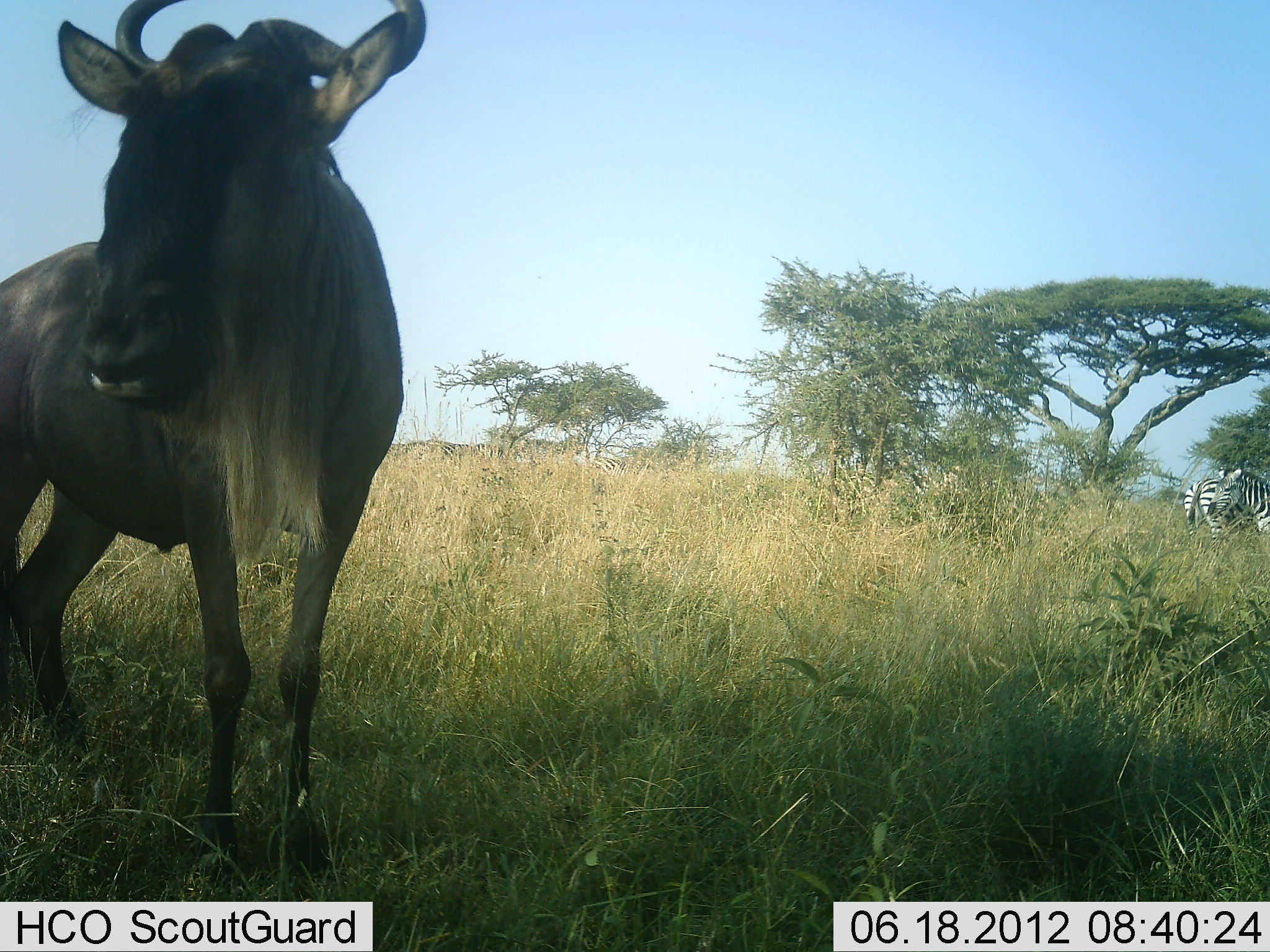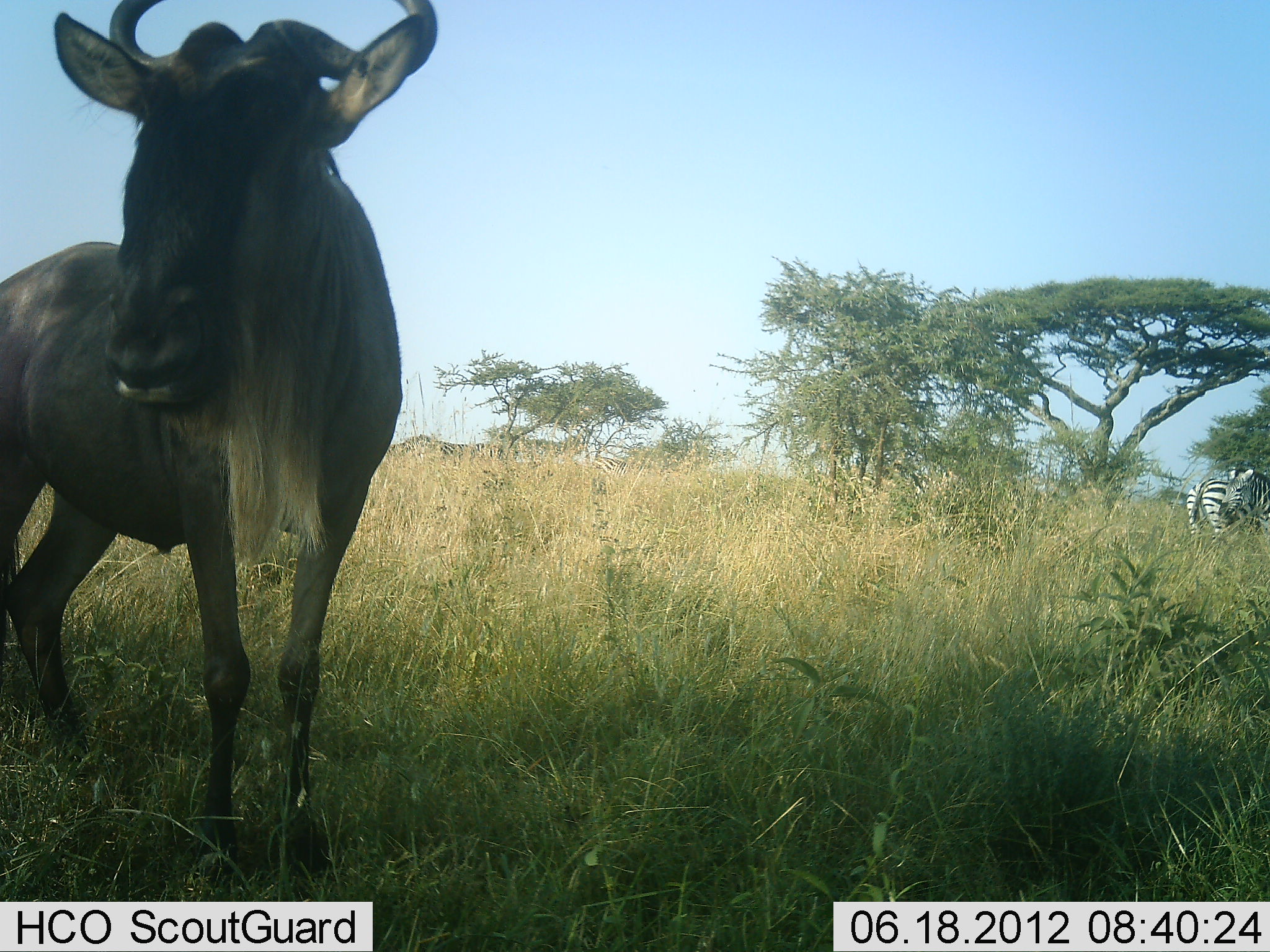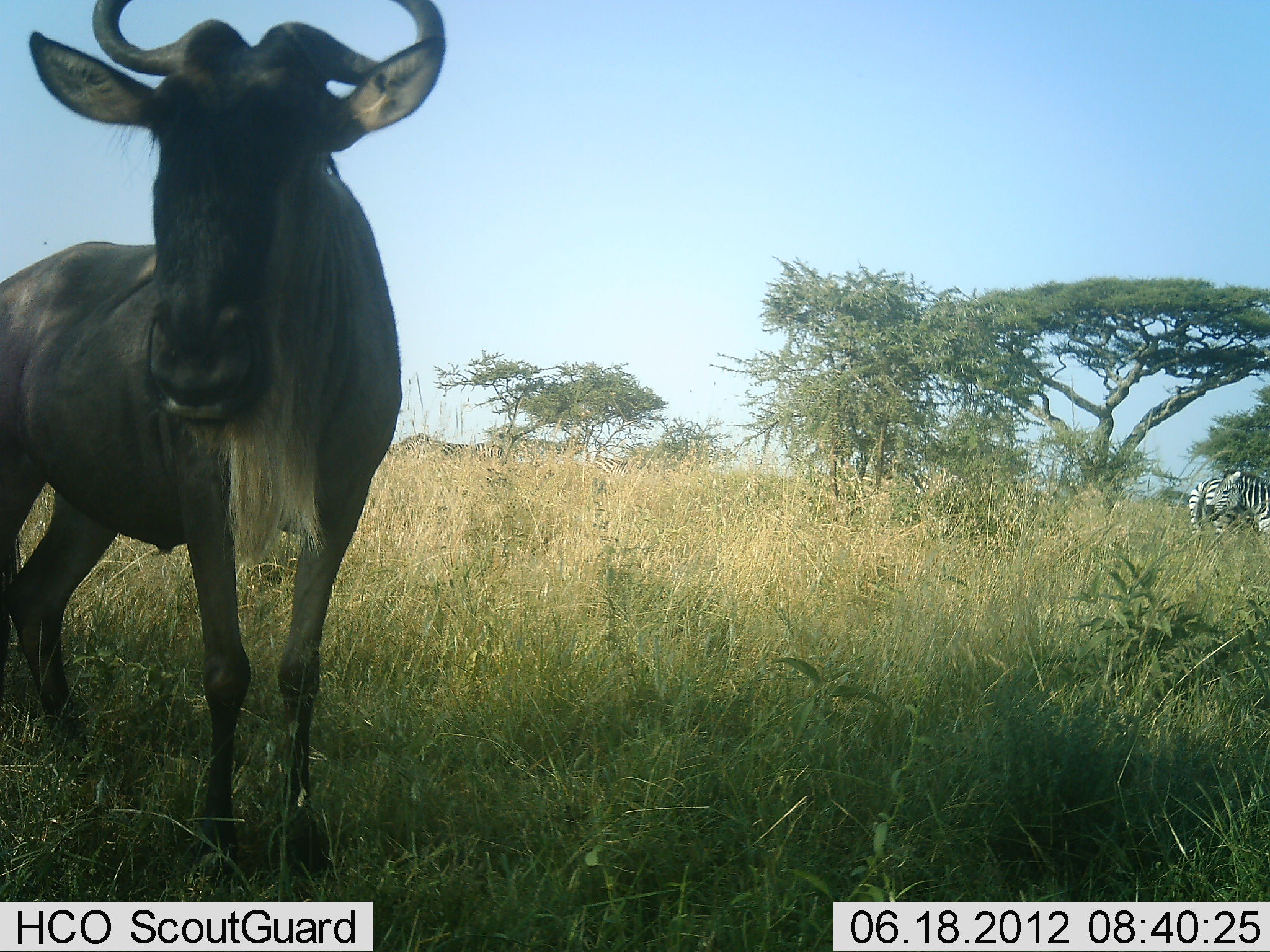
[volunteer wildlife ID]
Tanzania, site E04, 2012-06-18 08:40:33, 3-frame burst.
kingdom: Animalia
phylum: Chordata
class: Mammalia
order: Artiodactyla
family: Bovidae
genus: Connochaetes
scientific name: Connochaetes taurinus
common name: blue wildebeest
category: wildebeest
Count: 1.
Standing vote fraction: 100%.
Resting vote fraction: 0%.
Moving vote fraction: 0%.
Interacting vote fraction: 0%.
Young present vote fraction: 0%.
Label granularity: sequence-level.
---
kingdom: Animalia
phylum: Chordata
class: Mammalia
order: Perissodactyla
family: Equidae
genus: Equus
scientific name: Equus quagga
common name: plains zebra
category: zebra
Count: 2.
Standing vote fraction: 90%.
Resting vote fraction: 10%.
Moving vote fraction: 0%.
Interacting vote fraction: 0%.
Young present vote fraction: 0%.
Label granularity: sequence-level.